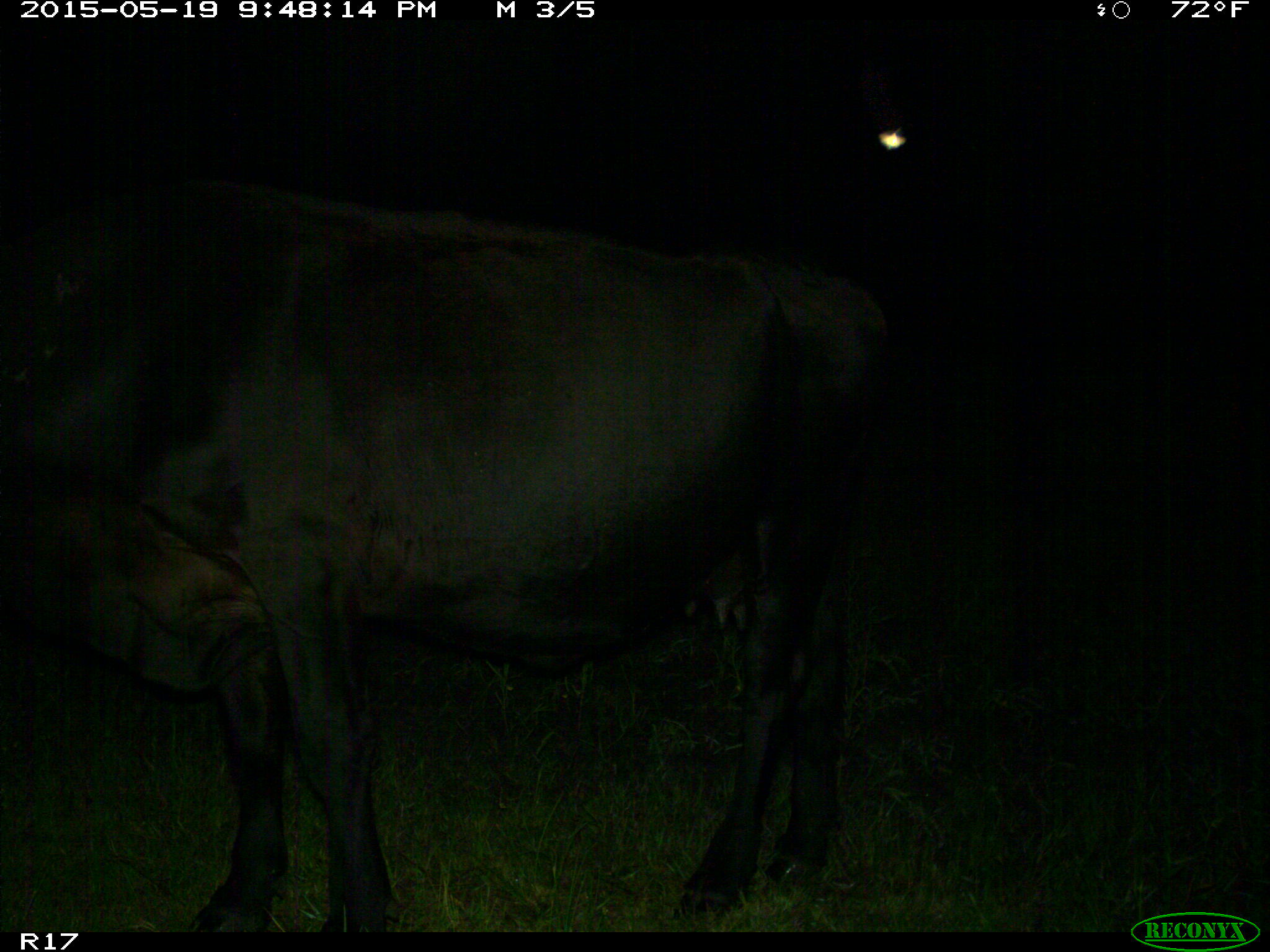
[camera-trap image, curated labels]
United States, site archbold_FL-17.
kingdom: Animalia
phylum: Chordata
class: Mammalia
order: Artiodactyla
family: Bovidae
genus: Bos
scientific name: Bos taurus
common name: domestic cow